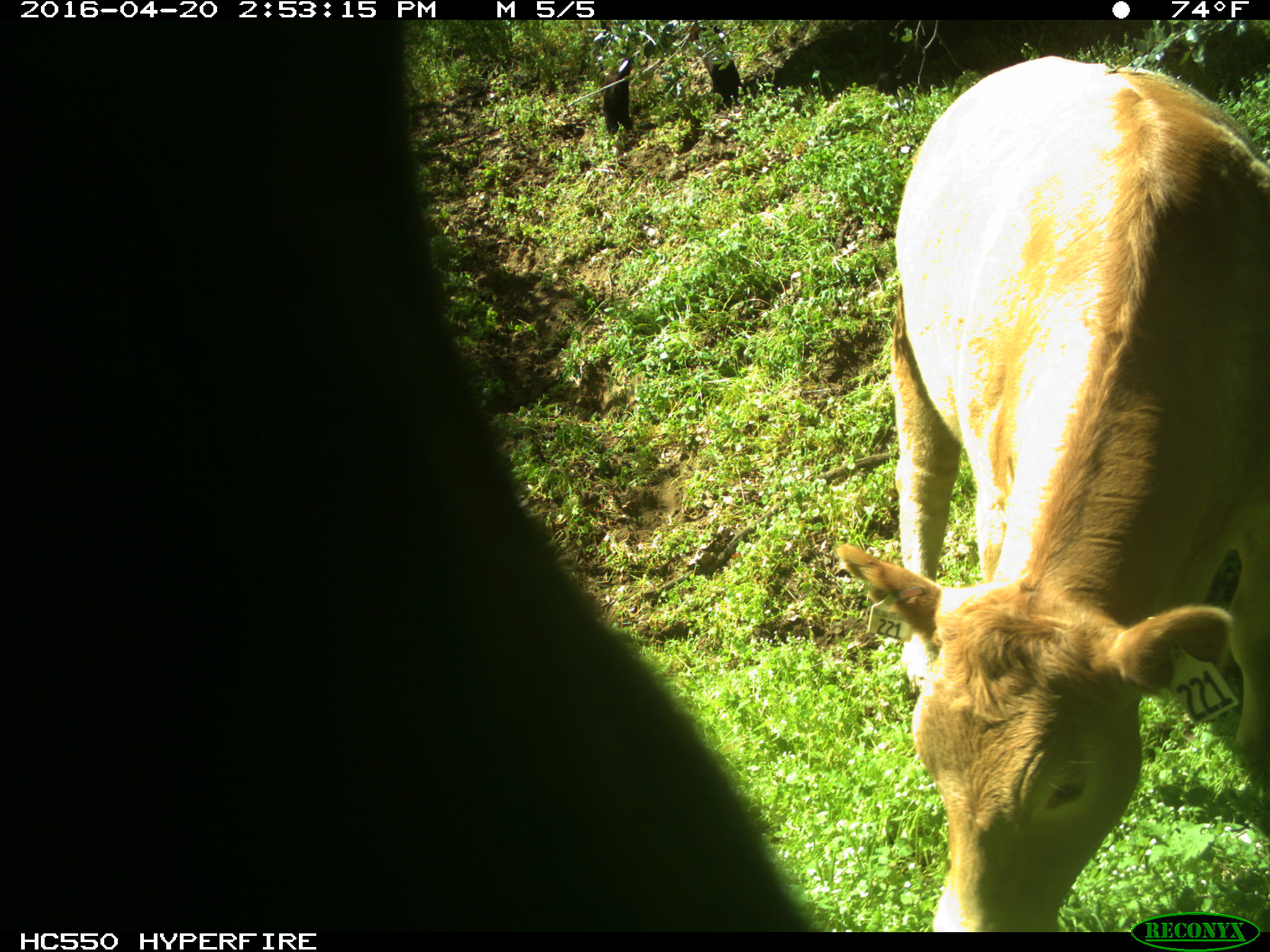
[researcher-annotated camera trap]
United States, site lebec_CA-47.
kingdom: Animalia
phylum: Chordata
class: Mammalia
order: Artiodactyla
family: Bovidae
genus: Bos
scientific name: Bos taurus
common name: domestic cow